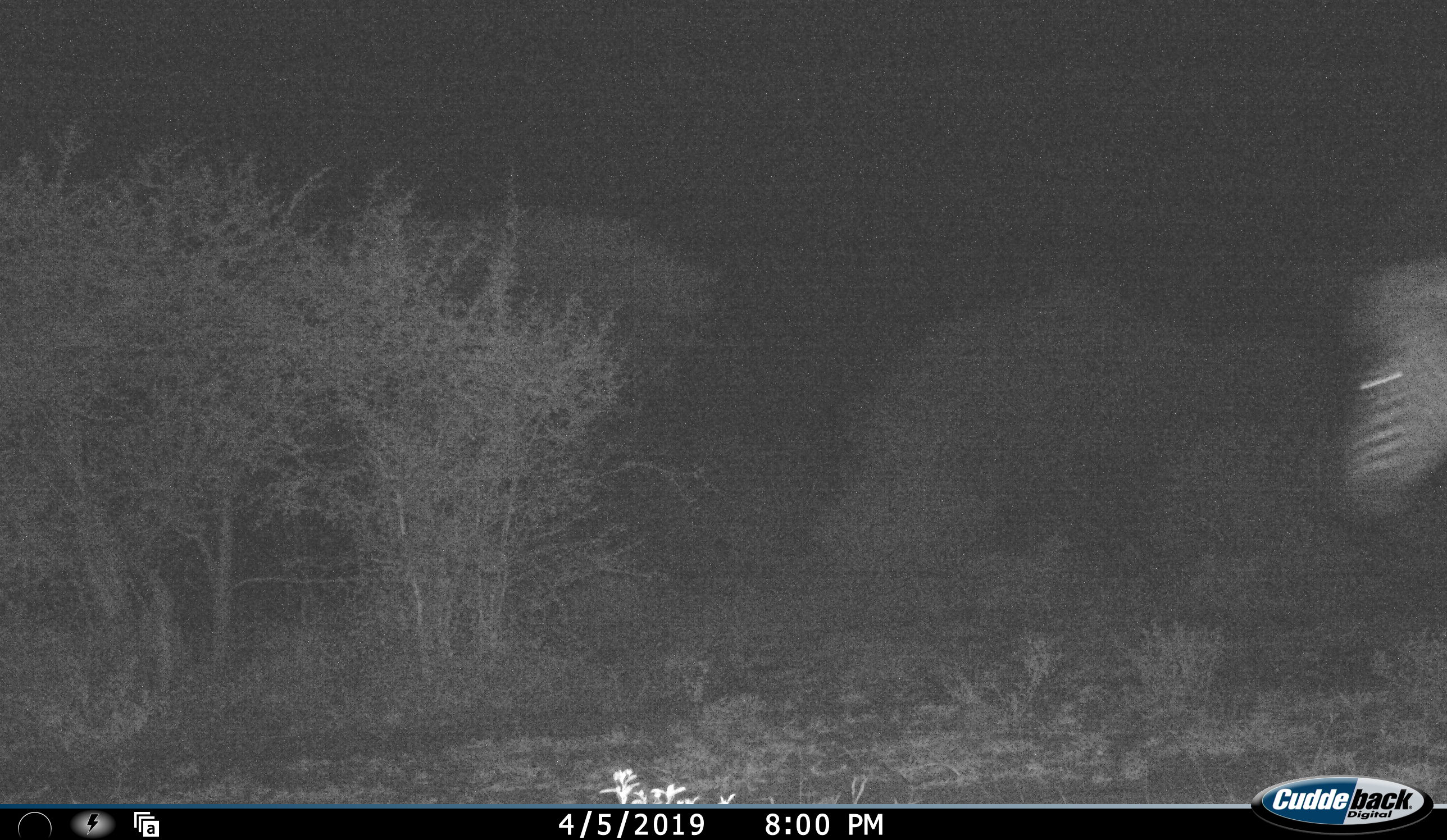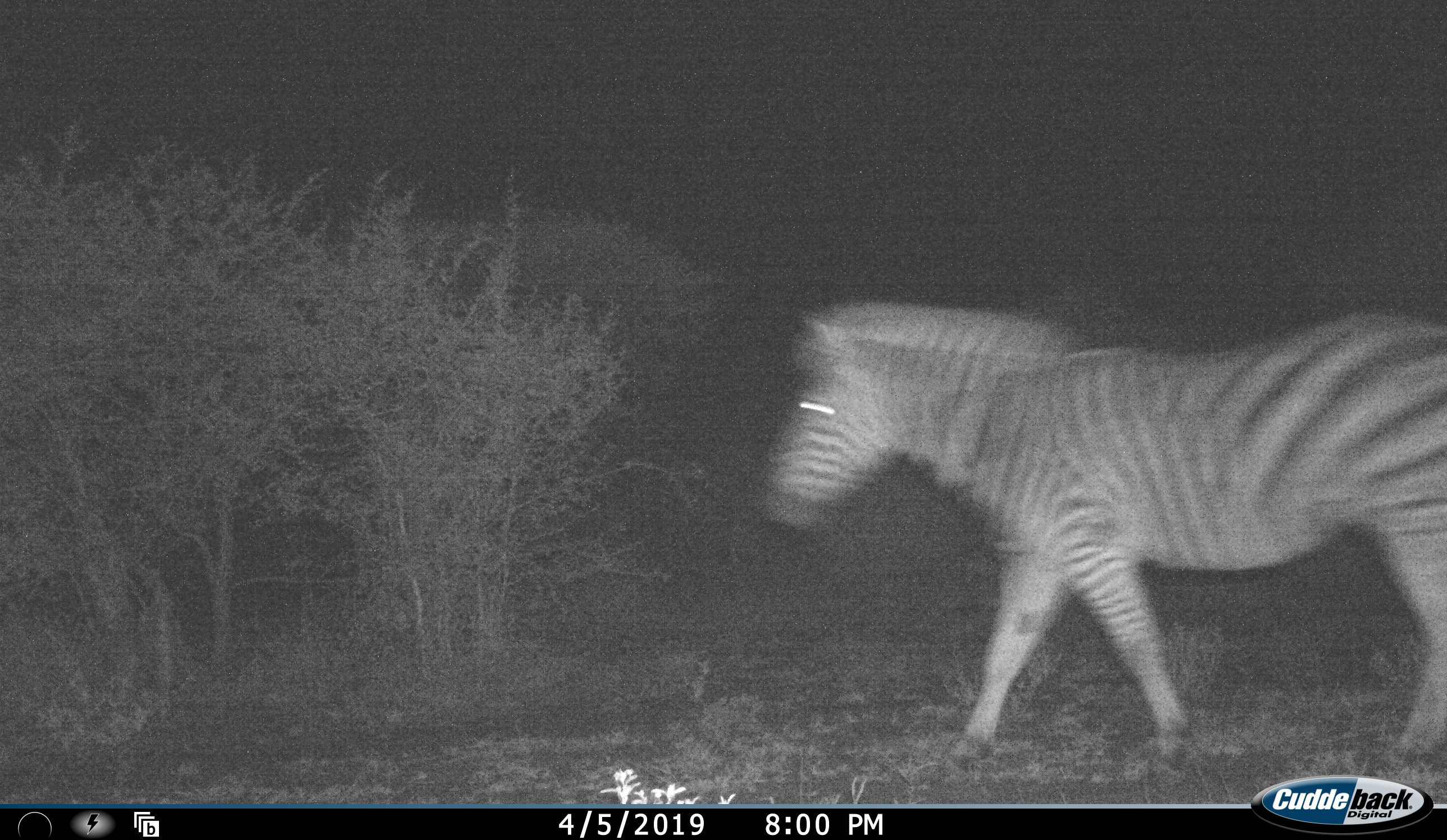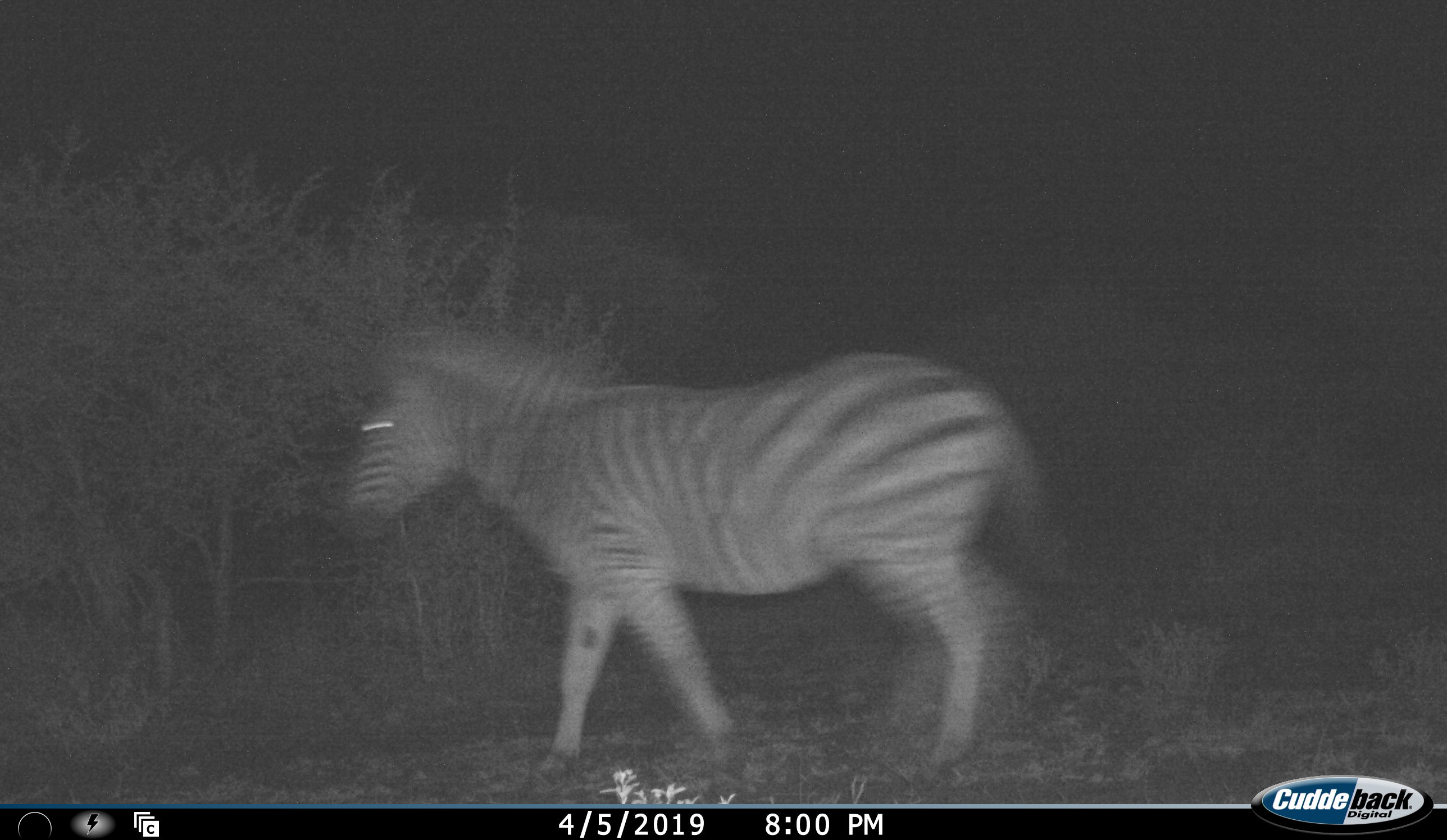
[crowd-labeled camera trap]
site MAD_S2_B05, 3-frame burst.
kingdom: Animalia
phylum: Chordata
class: Mammalia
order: Perissodactyla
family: Equidae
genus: Equus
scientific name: Equus quagga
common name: plains zebra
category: zebraplains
Zebraplains (plains zebra) (Equus quagga), count 1. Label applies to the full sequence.